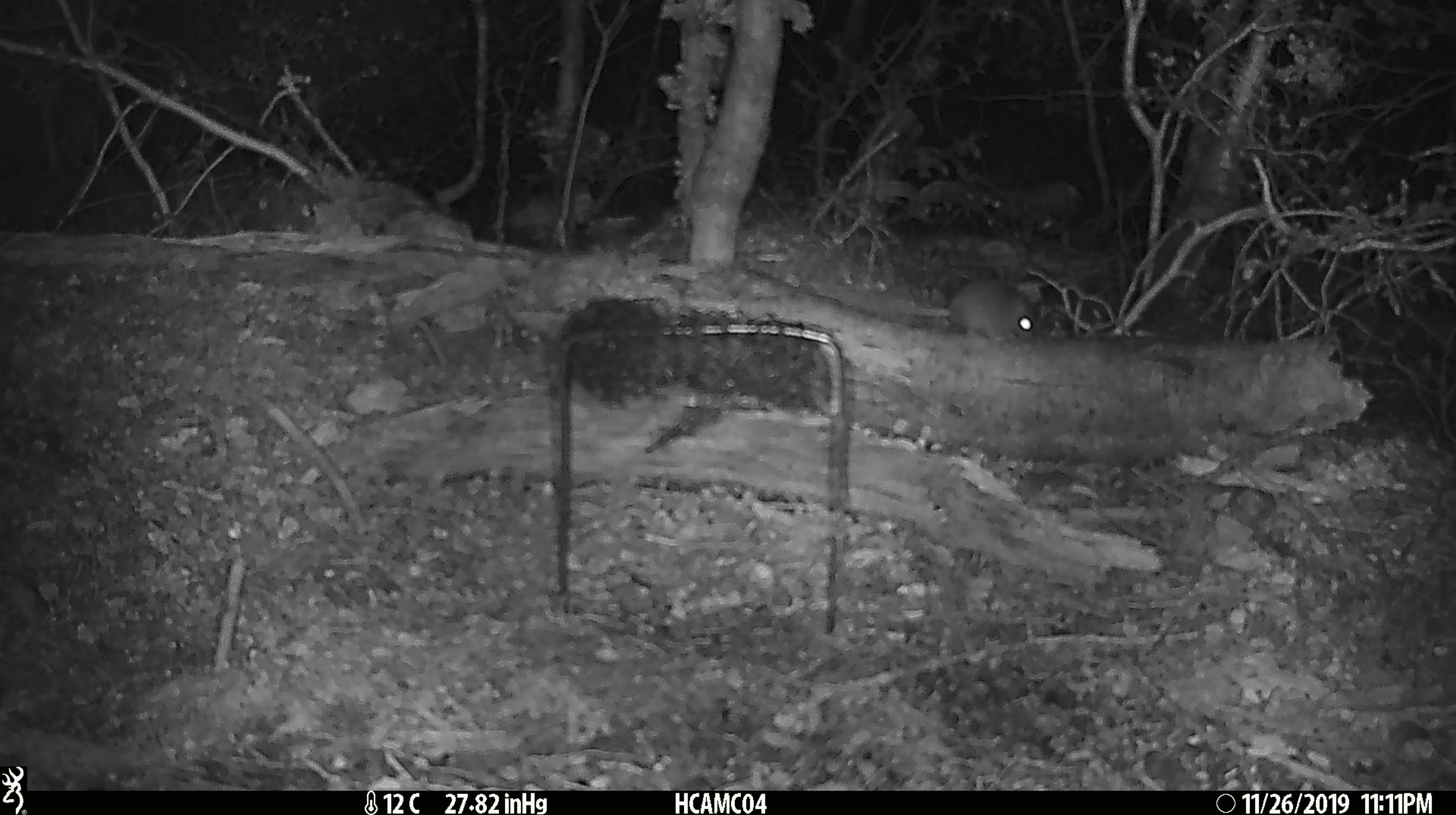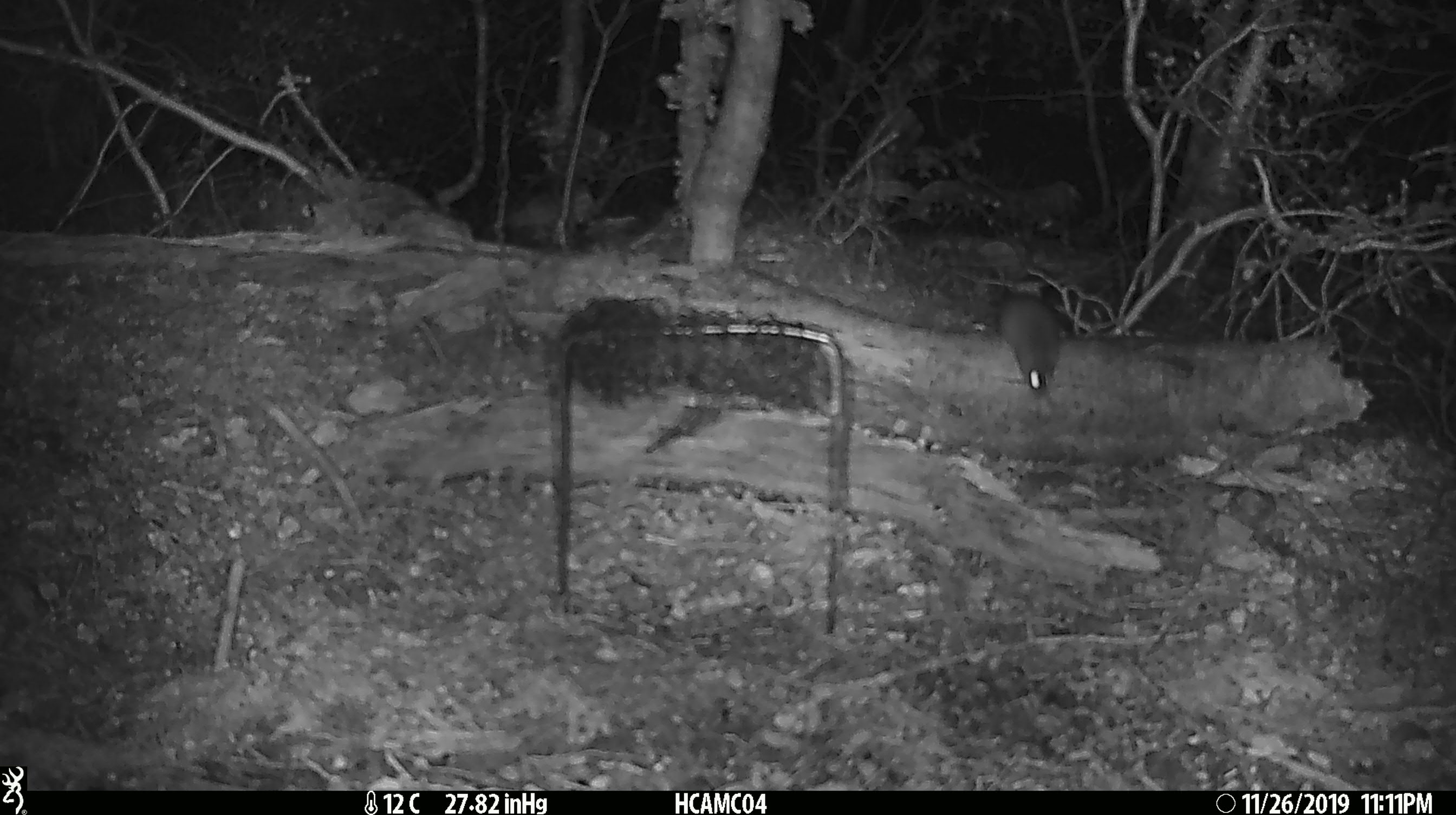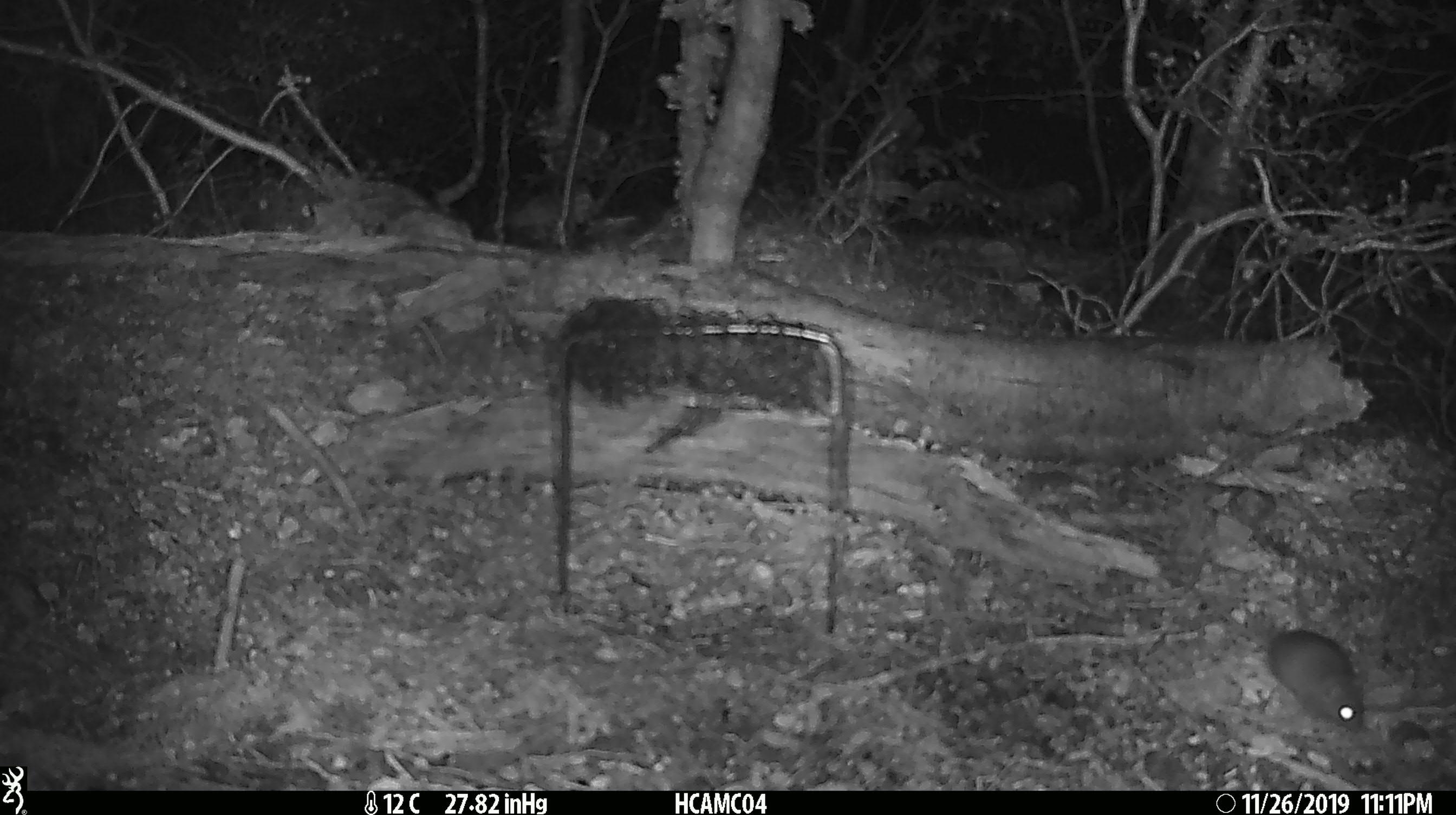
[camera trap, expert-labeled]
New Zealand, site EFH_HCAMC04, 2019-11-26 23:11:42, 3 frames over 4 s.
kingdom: Animalia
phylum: Chordata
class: Mammalia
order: Rodentia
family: Muridae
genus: Mus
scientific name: Mus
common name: mouse